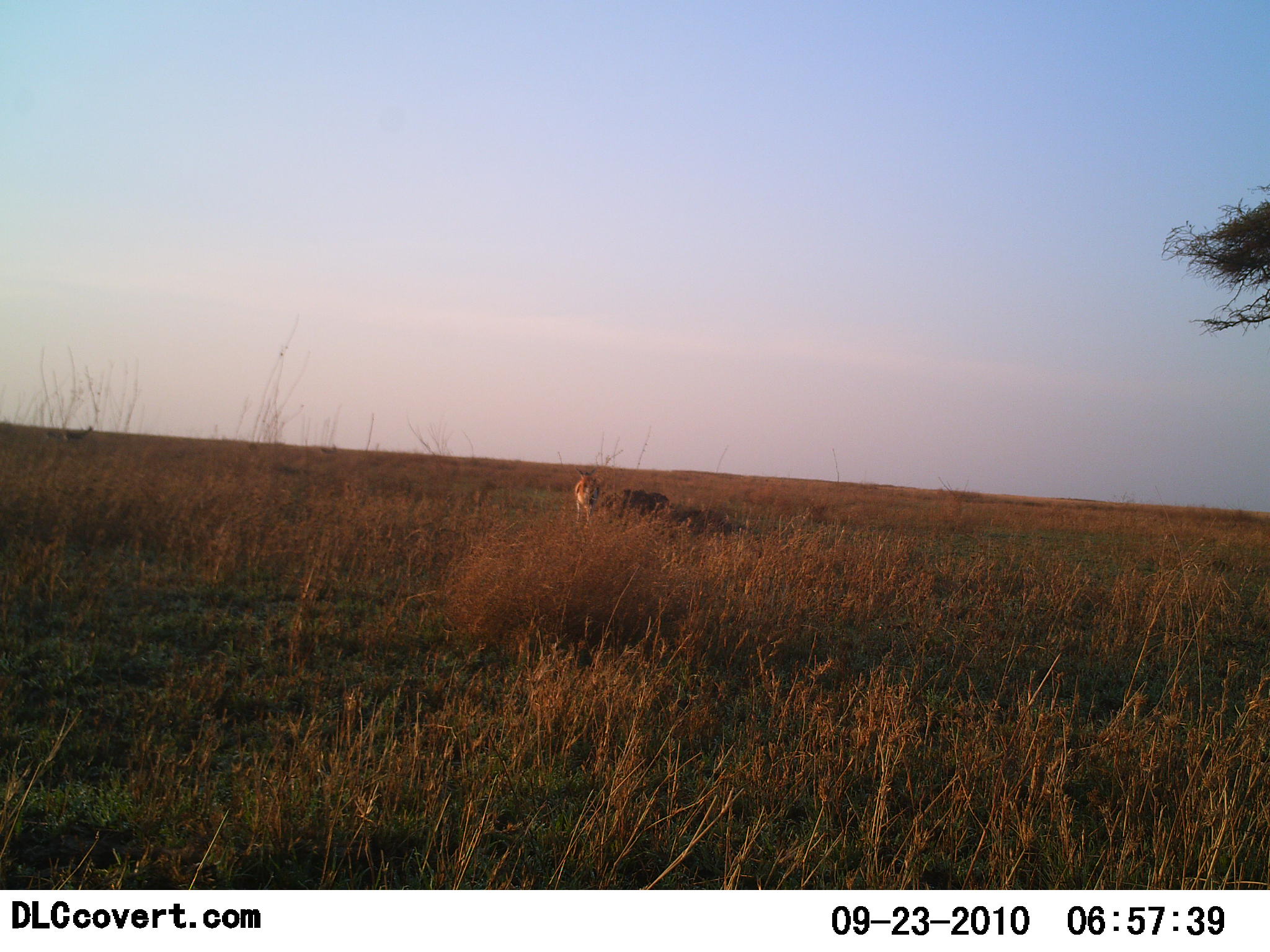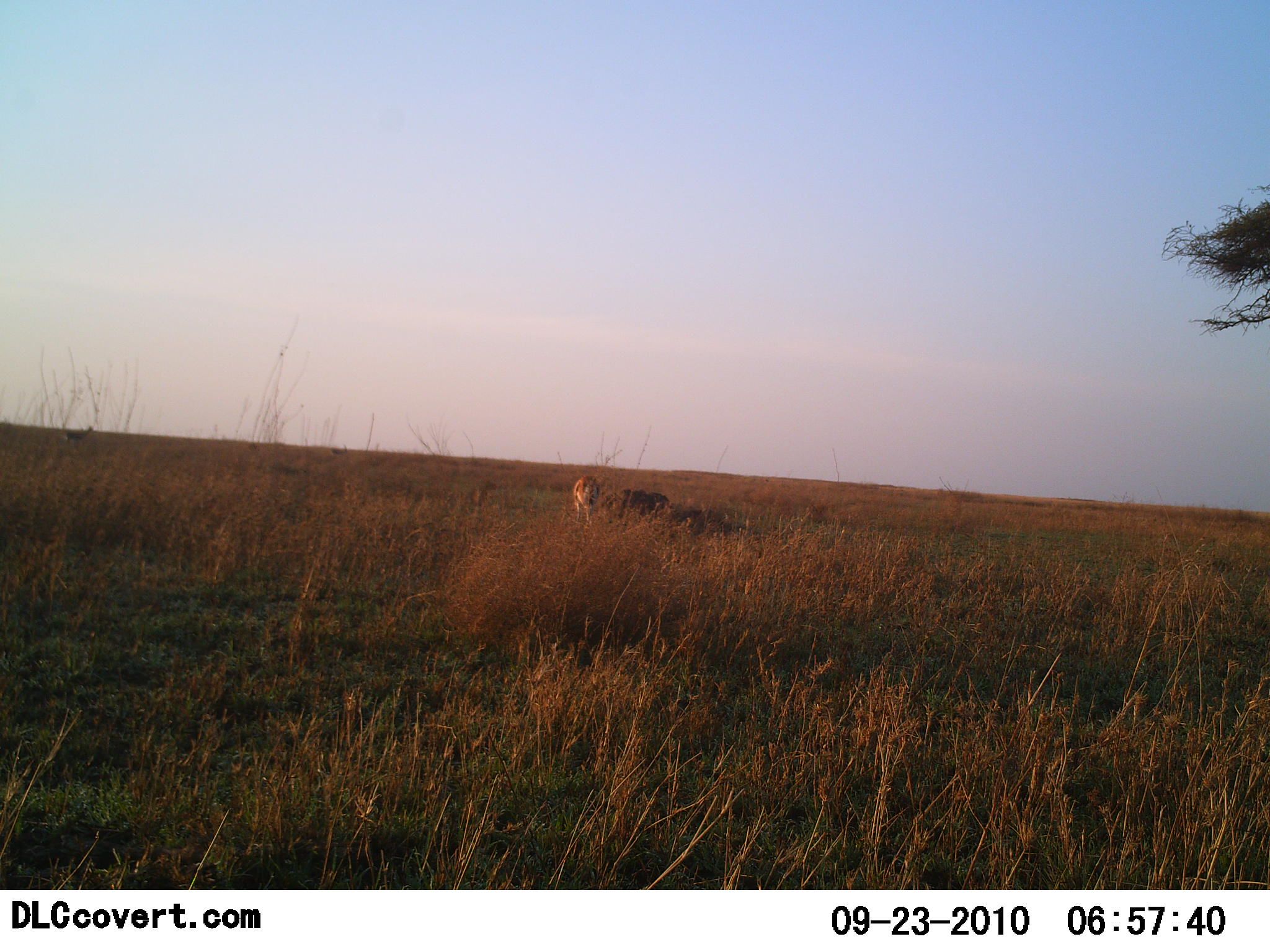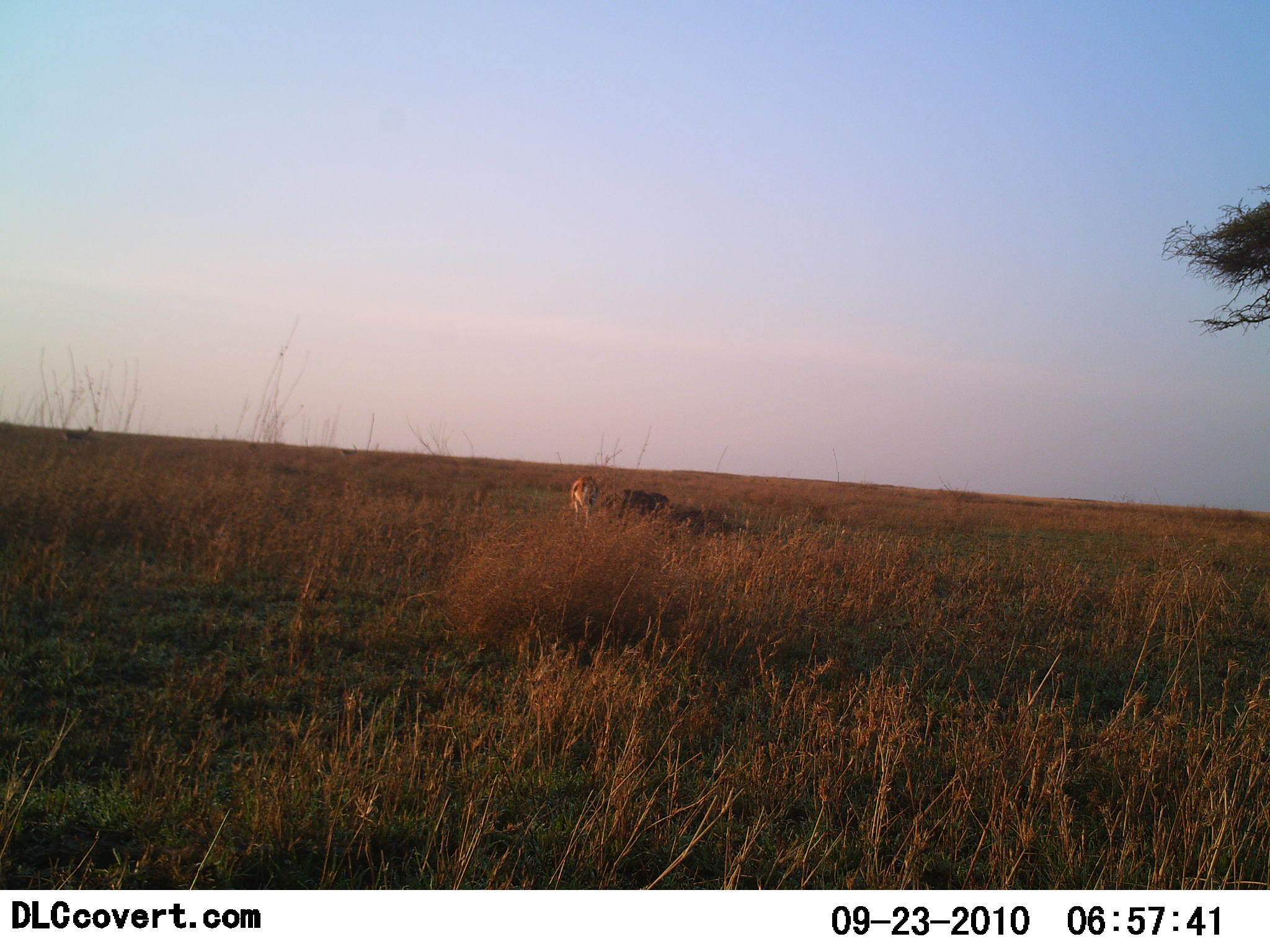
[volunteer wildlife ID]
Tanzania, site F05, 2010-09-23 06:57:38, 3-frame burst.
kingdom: Animalia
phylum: Chordata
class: Mammalia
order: Artiodactyla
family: Bovidae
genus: Eudorcas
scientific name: Eudorcas thomsonii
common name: thomson's gazelle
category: gazellethomsons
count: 1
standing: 58%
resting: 8%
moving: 0%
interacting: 0%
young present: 0%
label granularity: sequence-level